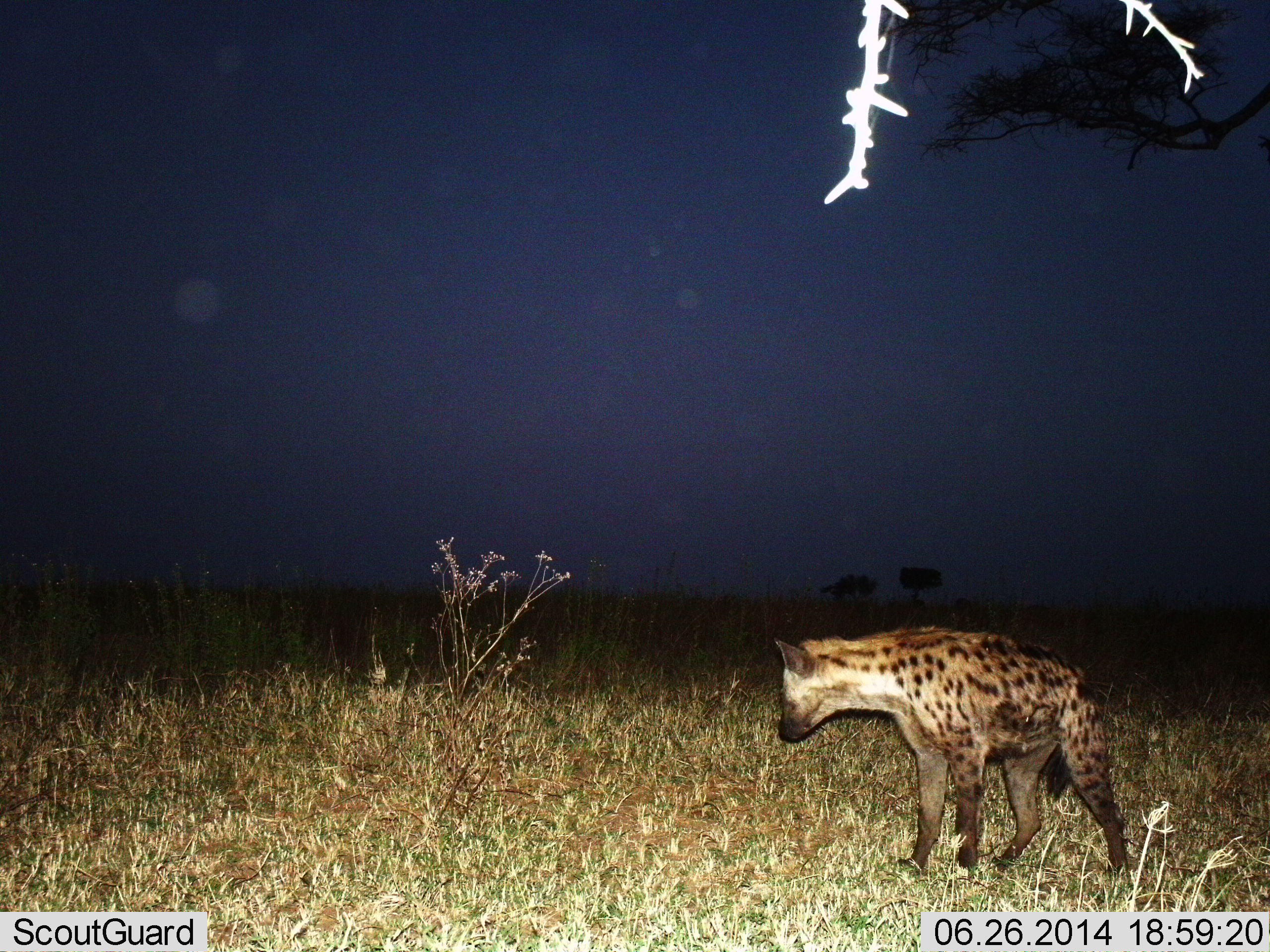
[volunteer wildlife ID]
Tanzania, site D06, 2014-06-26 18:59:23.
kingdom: Animalia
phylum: Chordata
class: Mammalia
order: Carnivora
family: Hyaenidae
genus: Crocuta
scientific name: Crocuta crocuta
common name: spotted hyena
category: hyenaspotted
Hyenaspotted (spotted hyena) (Crocuta crocuta), count 1. Behavior (volunteer vote fractions): standing 100%, resting 0%, moving 0%, interacting 0%. Young present (vote fraction): 0%. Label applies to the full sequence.